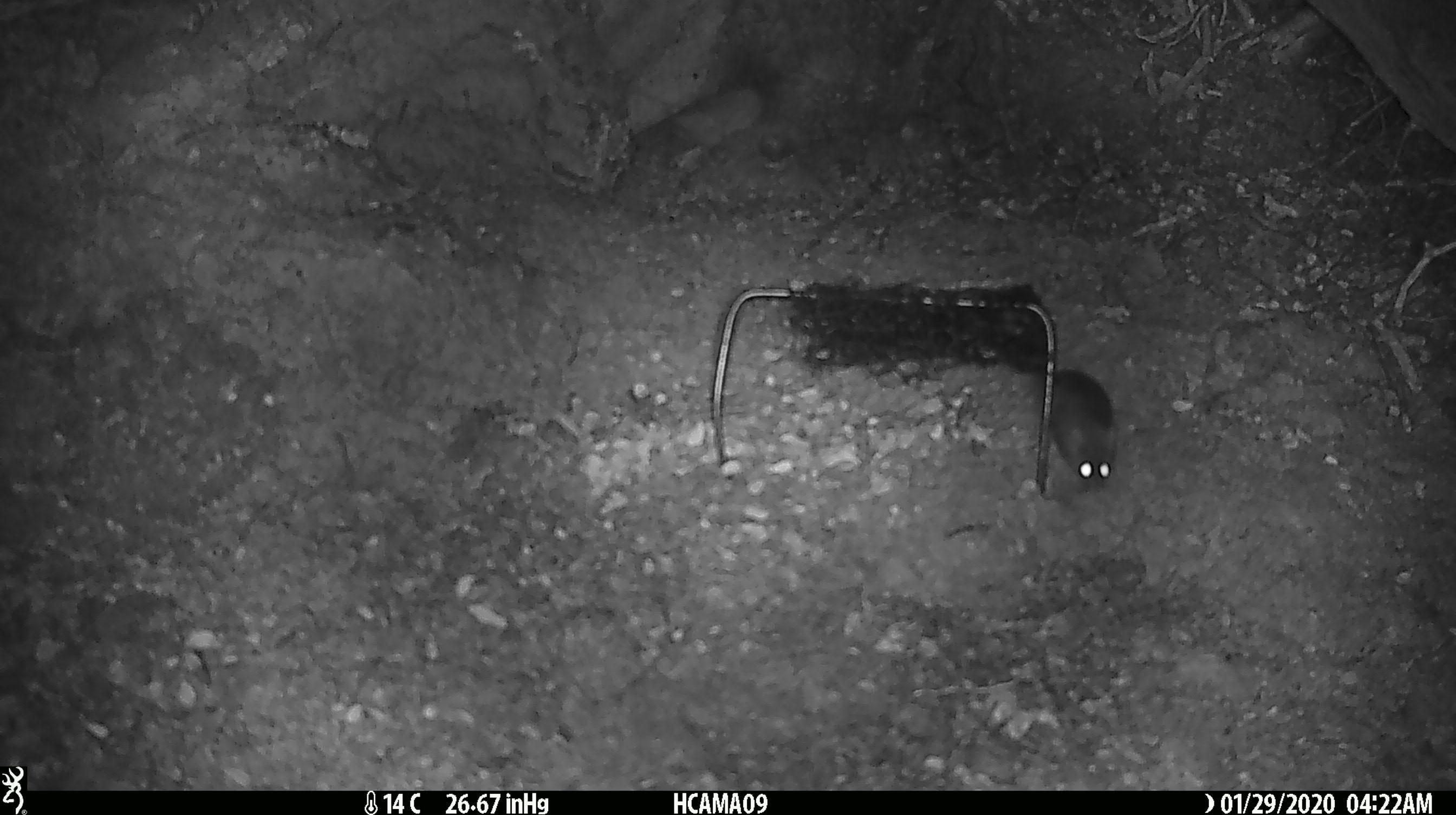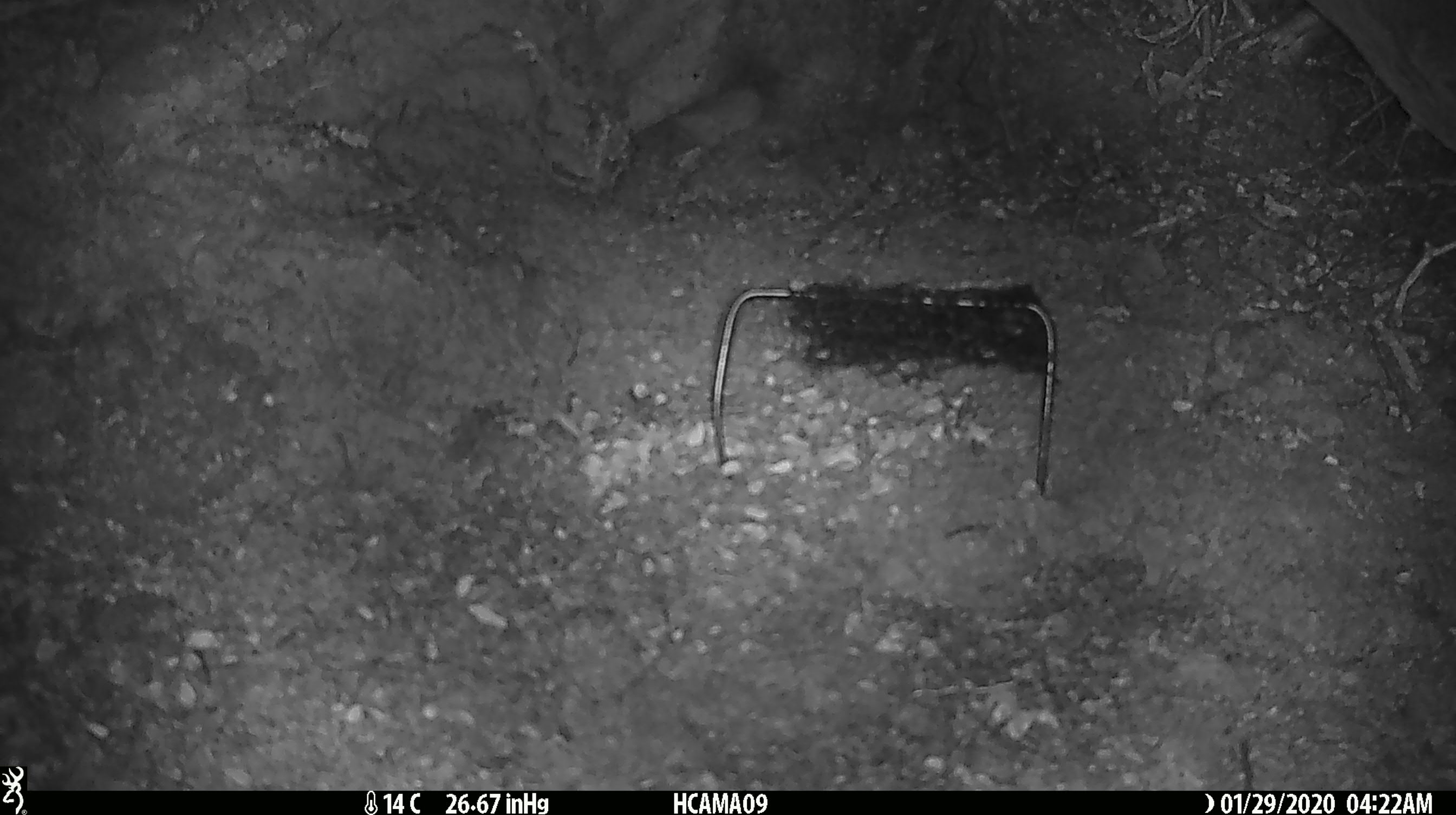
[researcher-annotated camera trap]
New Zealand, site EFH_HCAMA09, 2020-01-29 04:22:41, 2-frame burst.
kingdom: Animalia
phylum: Chordata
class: Mammalia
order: Rodentia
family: Muridae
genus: Mus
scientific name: Mus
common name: mouse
Mouse (Mus).